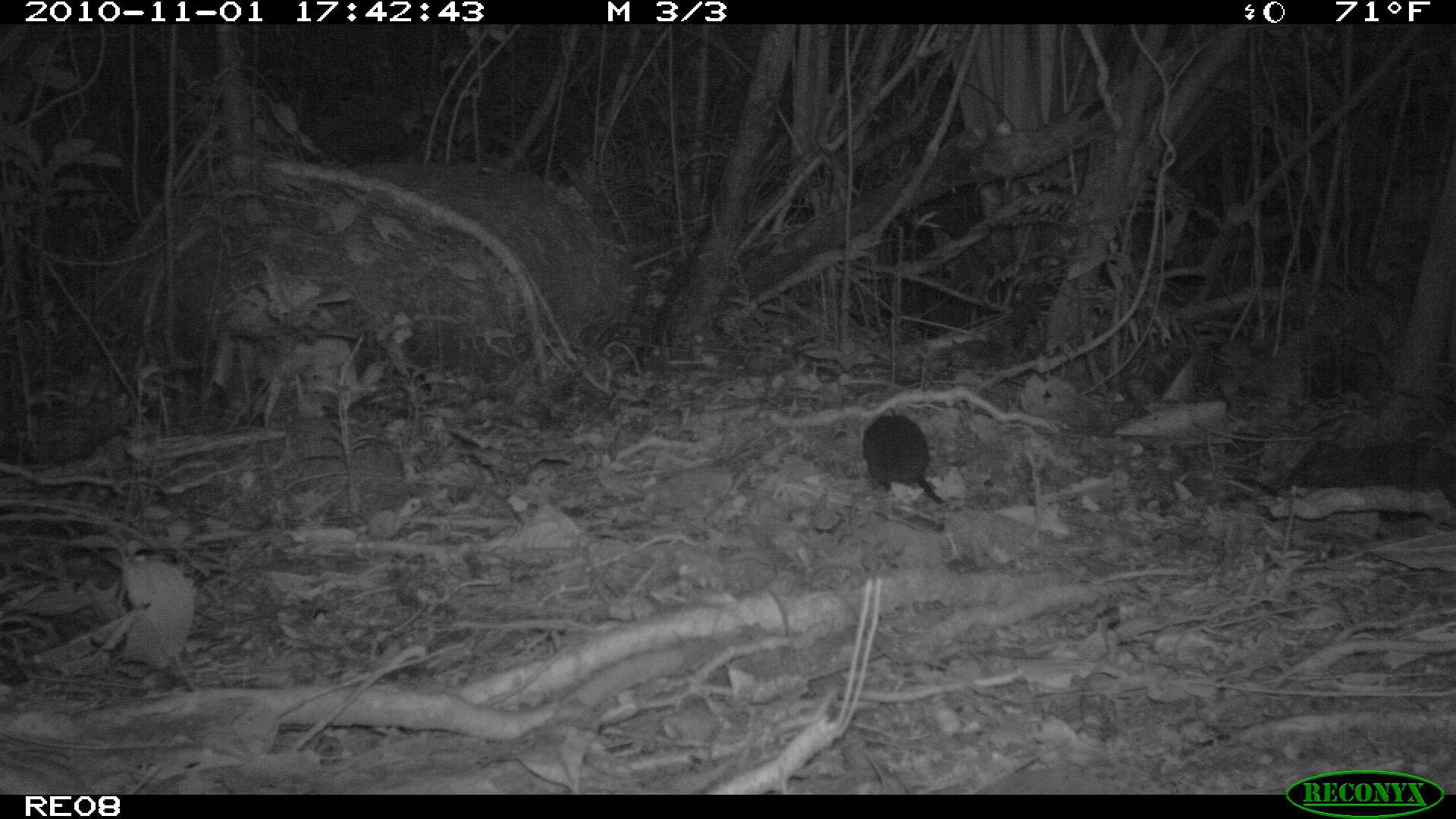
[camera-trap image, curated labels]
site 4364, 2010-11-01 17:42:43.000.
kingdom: Animalia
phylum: Chordata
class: Mammalia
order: Rodentia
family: Muridae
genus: Rattus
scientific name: Rattus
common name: rodent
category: unknown rat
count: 1